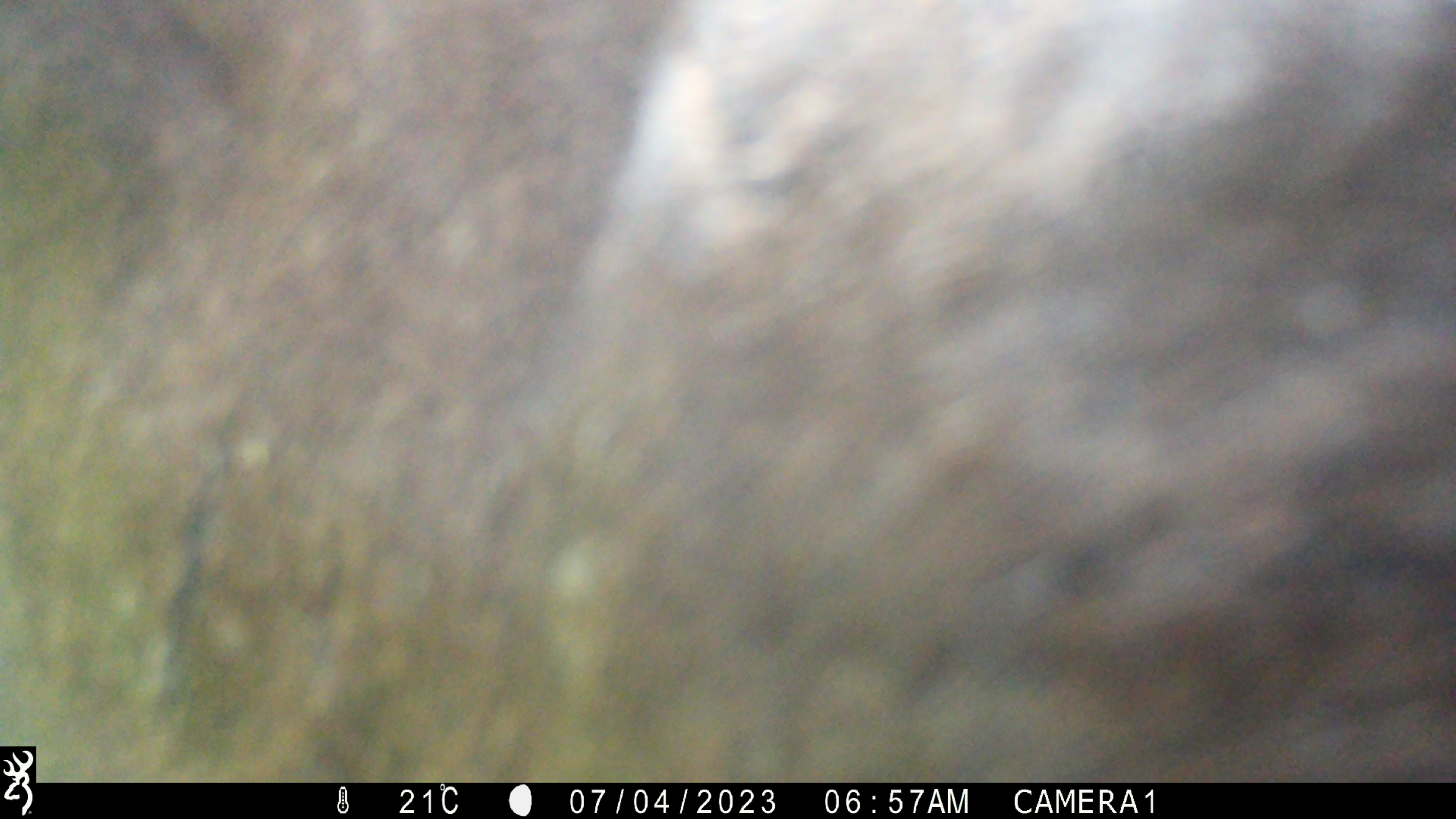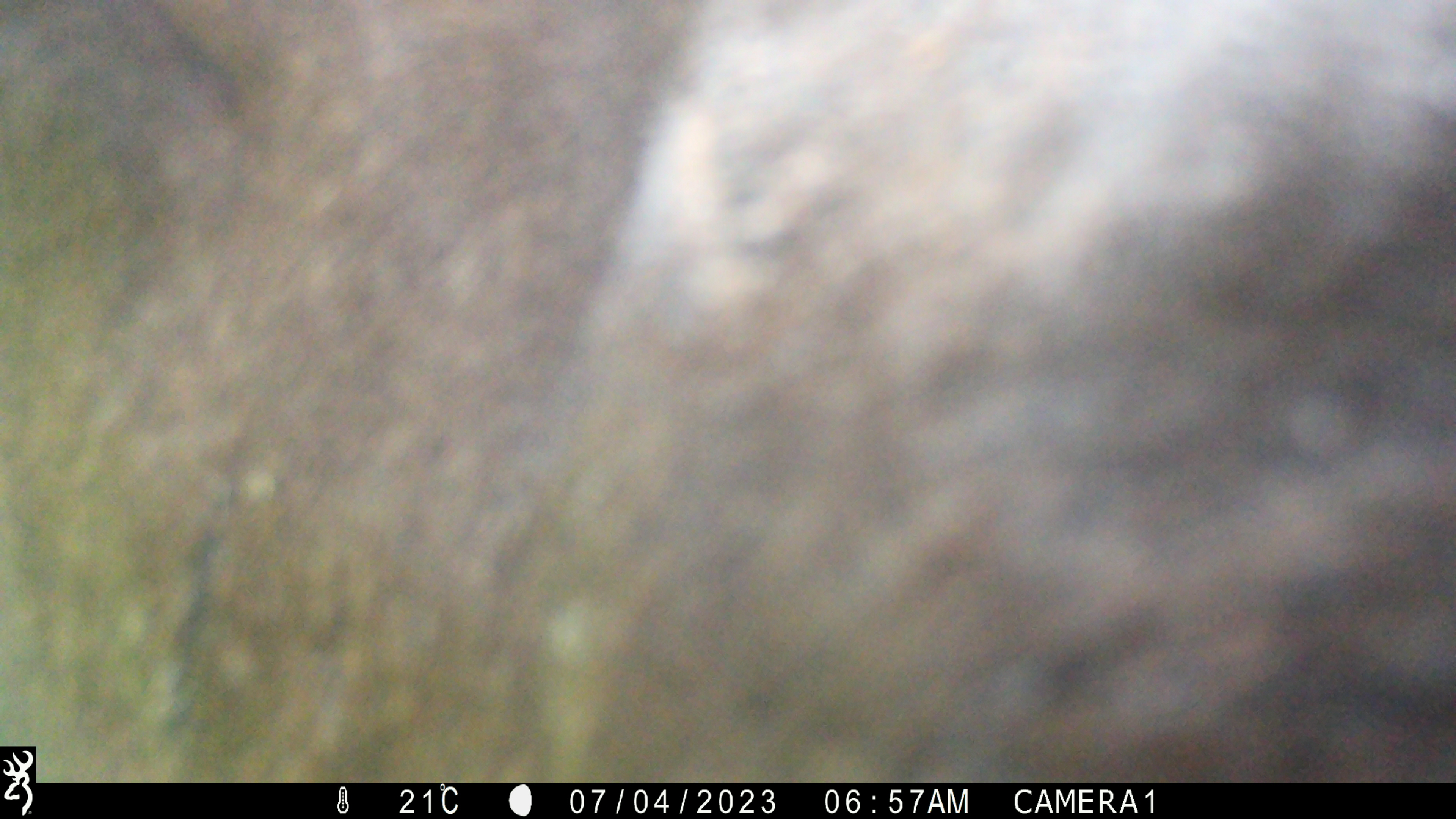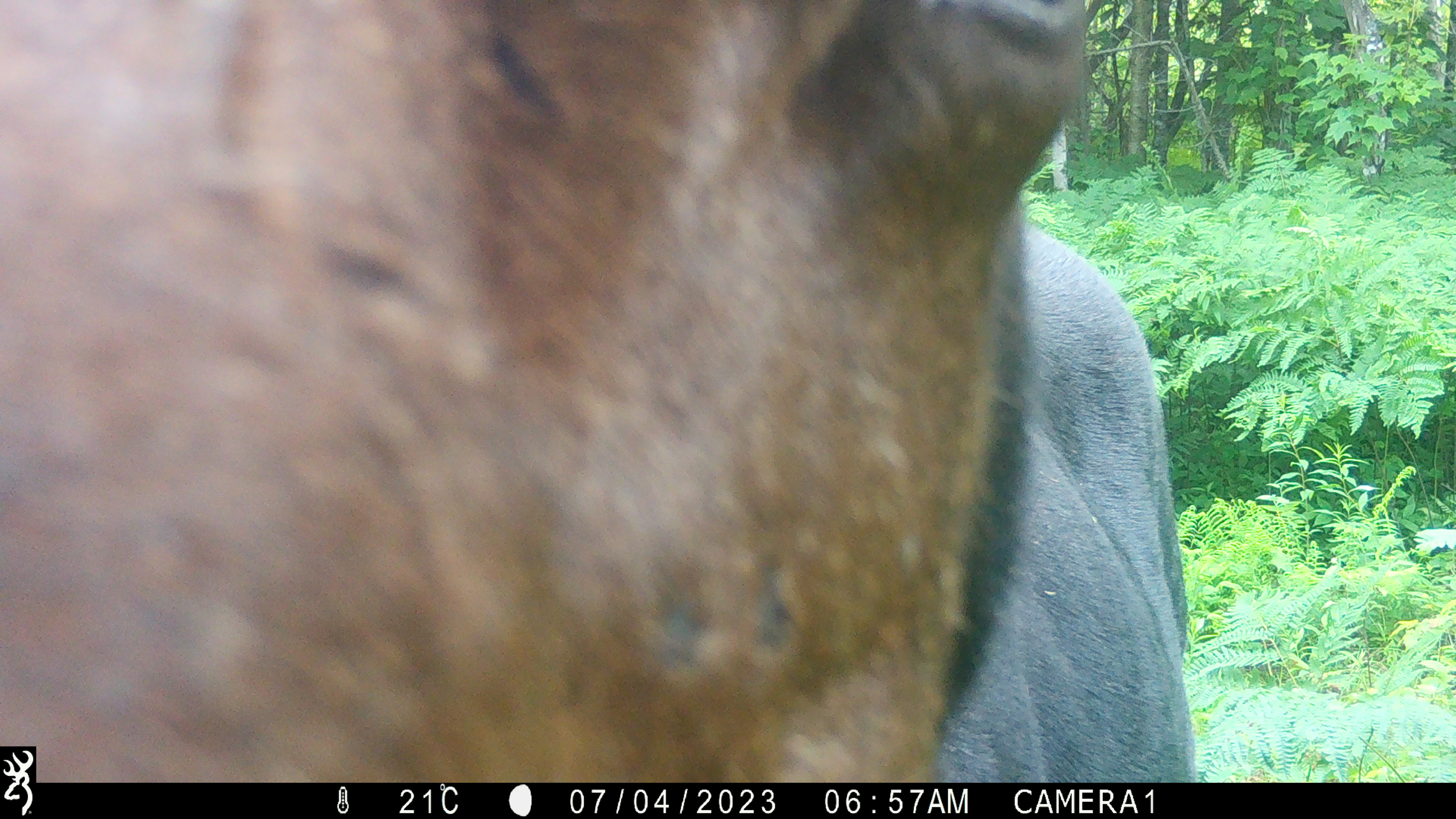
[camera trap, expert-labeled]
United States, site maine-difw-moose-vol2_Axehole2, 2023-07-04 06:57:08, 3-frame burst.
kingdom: Animalia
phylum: Chordata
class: Mammalia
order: Artiodactyla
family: Cervidae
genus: Alces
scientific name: Alces alces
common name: moose